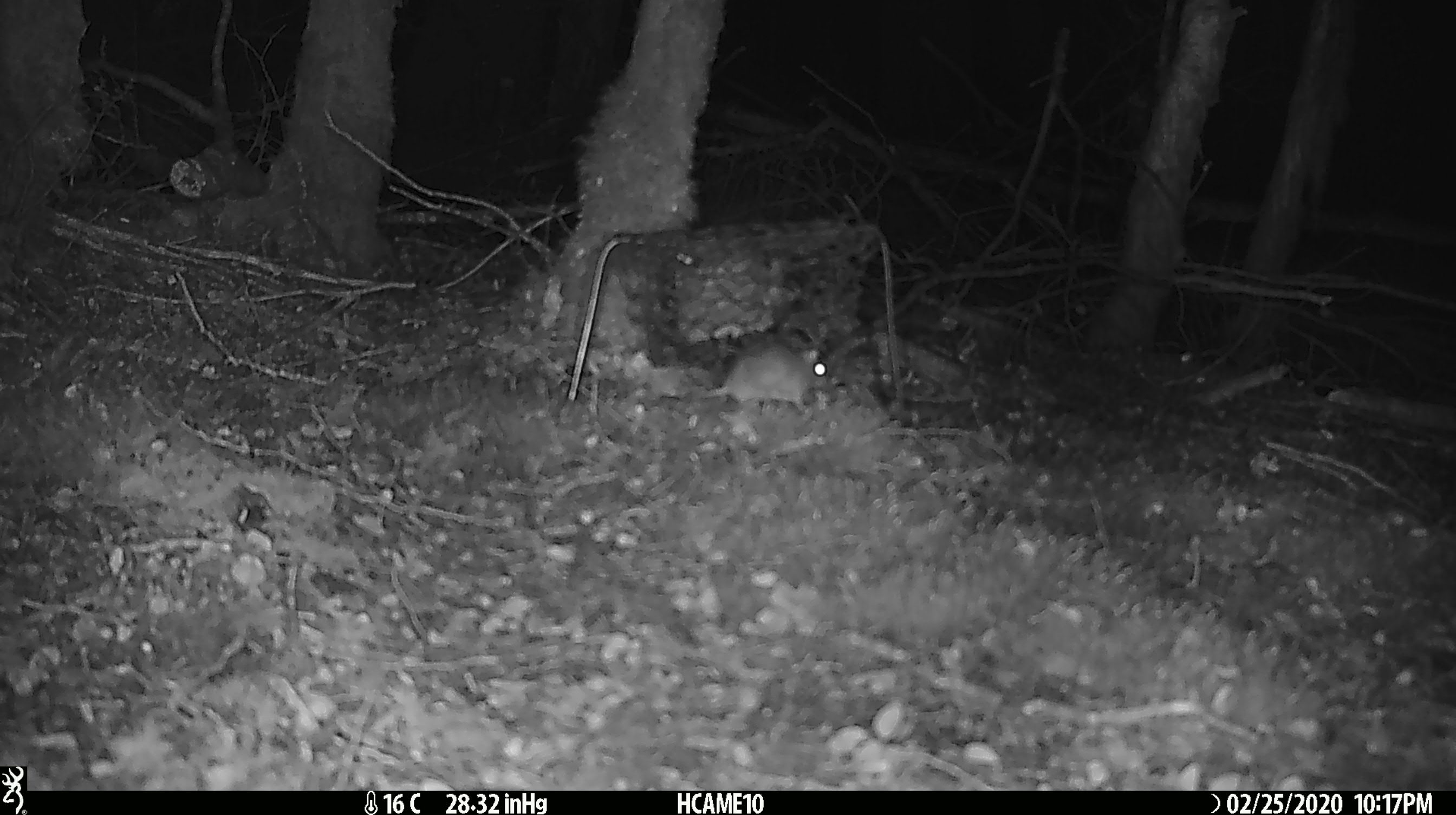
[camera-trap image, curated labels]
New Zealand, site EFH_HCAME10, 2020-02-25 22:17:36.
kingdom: Animalia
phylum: Chordata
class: Mammalia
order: Rodentia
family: Muridae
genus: Mus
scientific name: Mus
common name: mouse